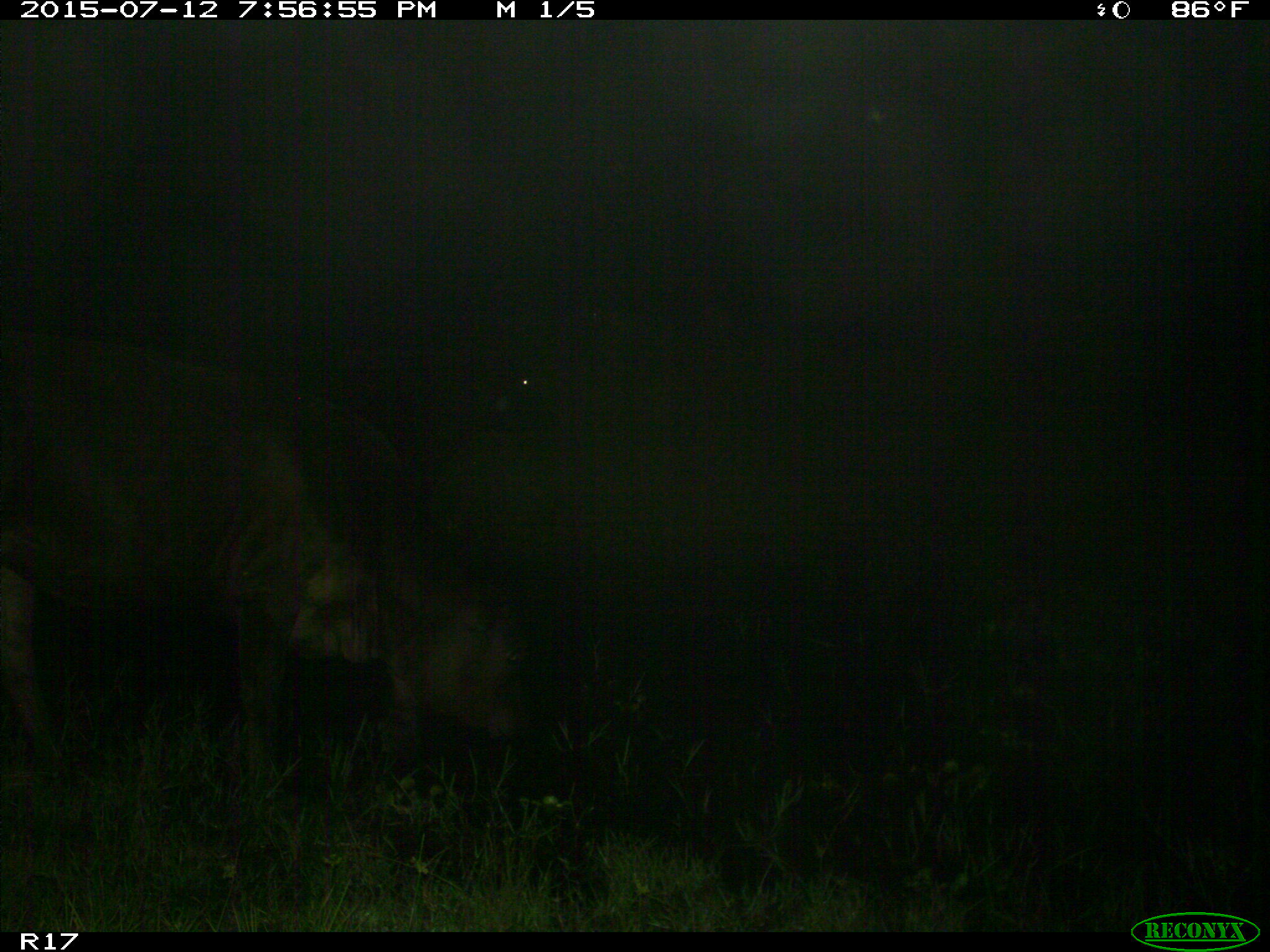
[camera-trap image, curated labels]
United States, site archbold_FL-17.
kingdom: Animalia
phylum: Chordata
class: Mammalia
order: Artiodactyla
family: Bovidae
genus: Bos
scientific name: Bos taurus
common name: domestic cow